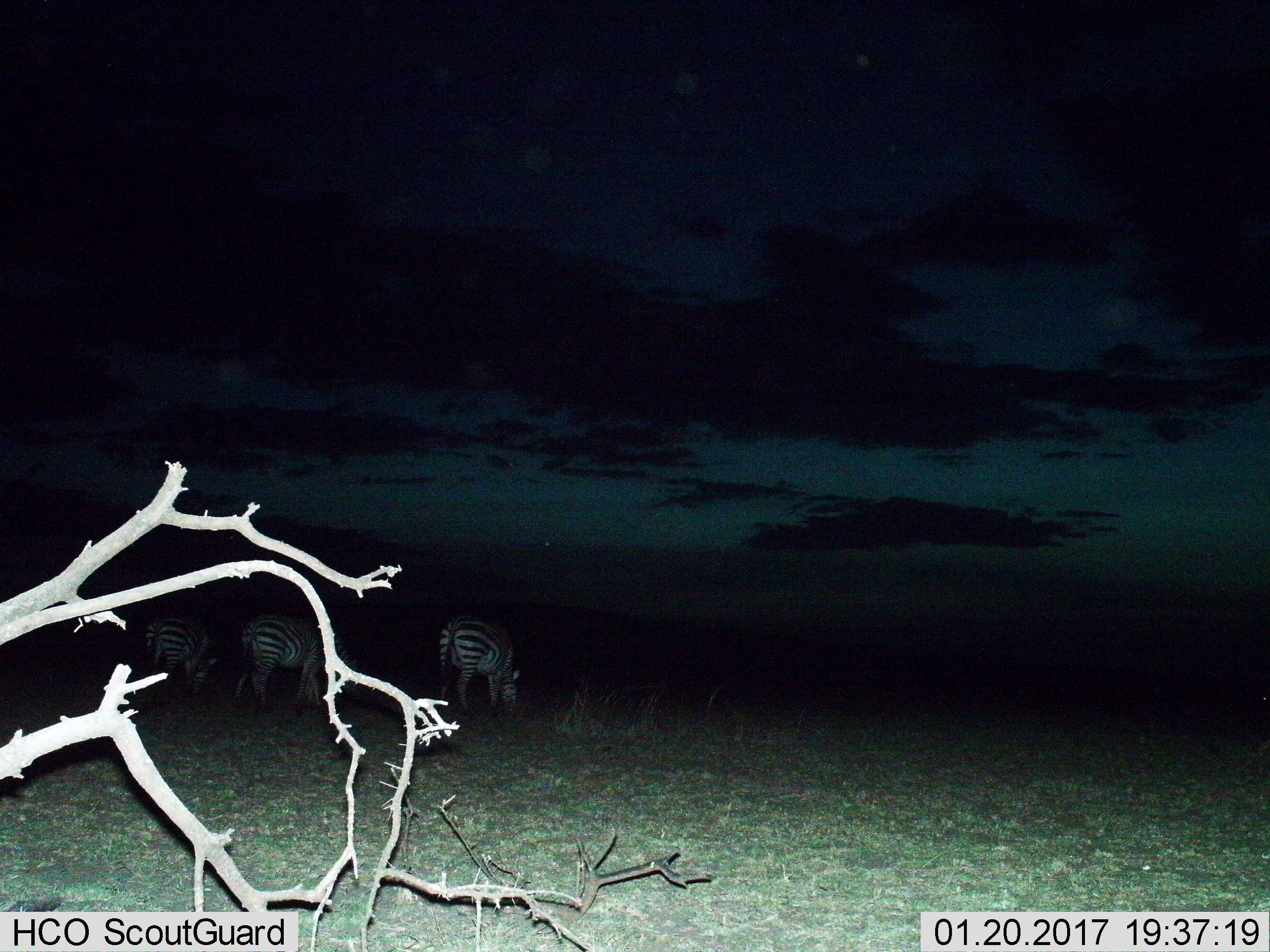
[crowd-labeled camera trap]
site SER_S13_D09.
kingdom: Animalia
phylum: Chordata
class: Mammalia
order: Perissodactyla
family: Equidae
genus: Equus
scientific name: Equus quagga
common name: plains zebra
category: zebraplains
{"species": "zebraplains (plains zebra) (Equus quagga)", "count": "3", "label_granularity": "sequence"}